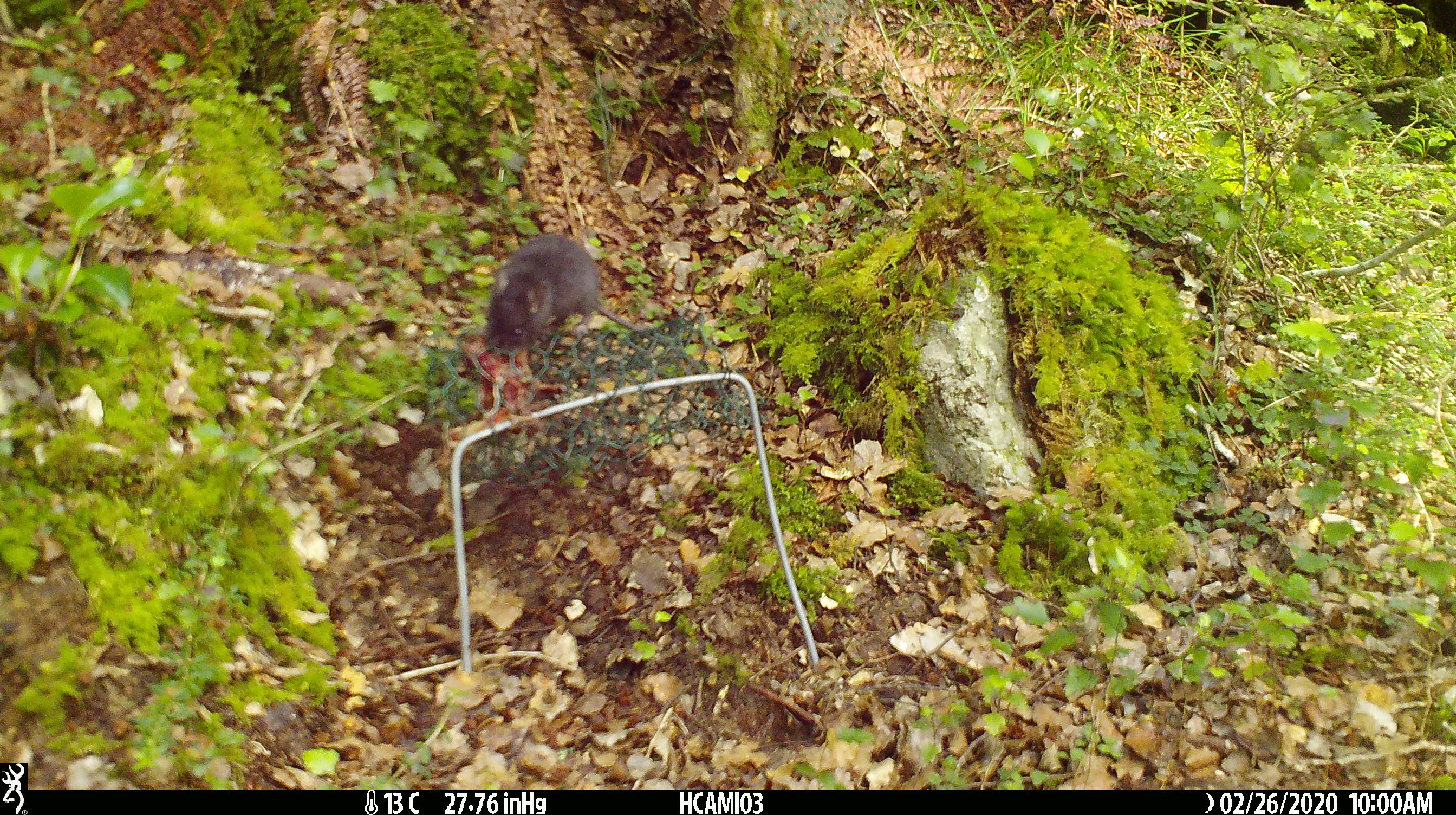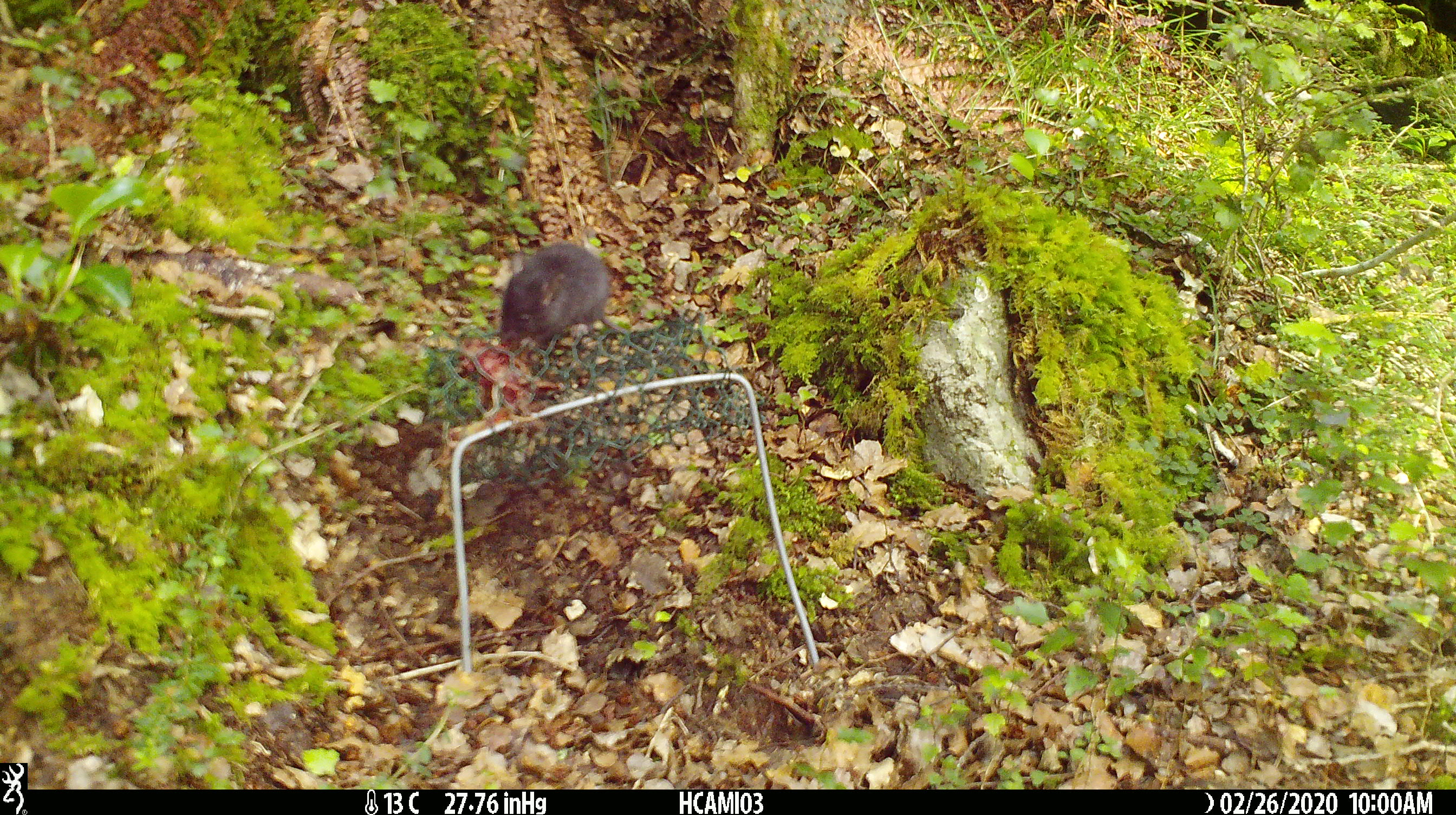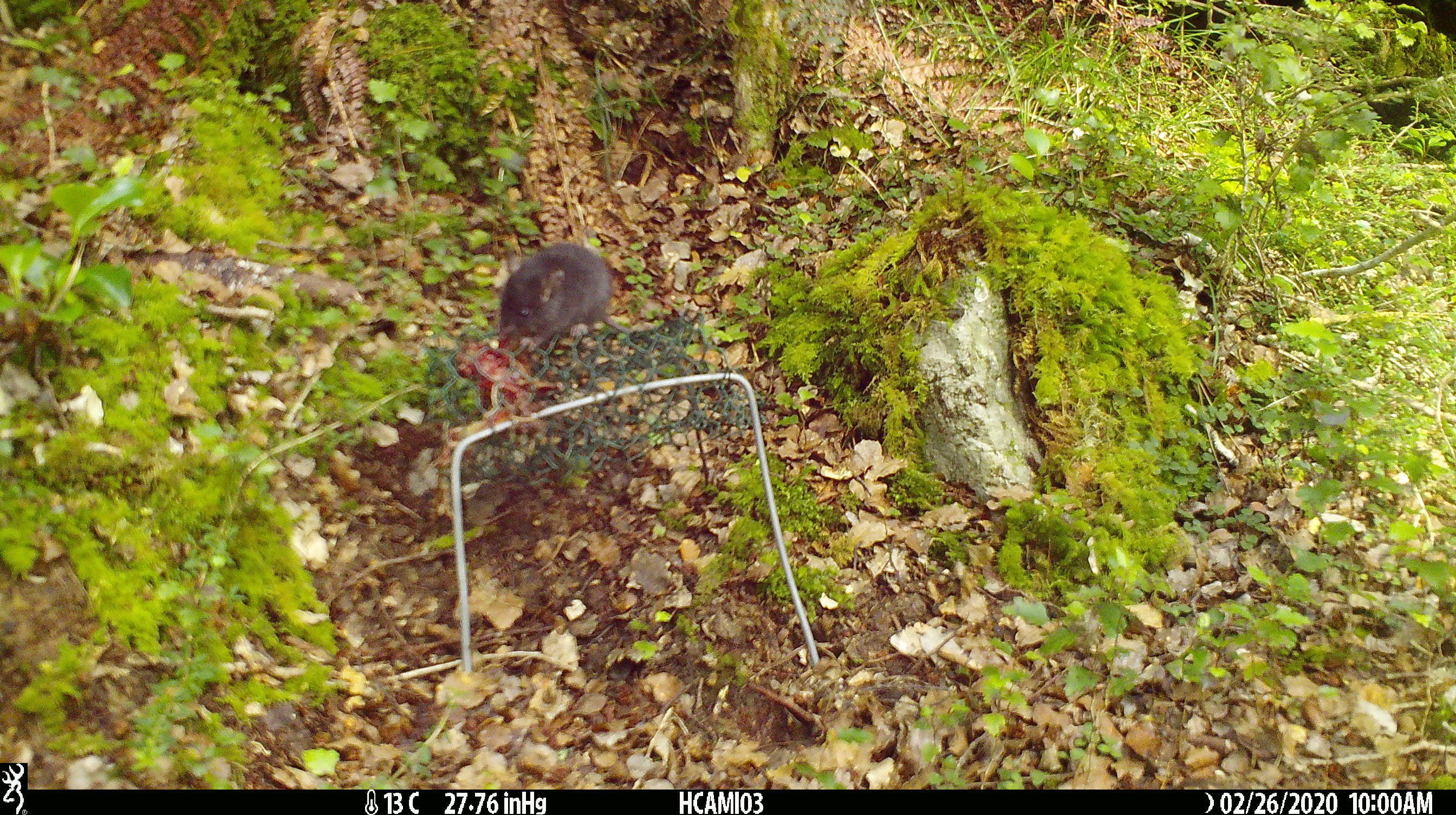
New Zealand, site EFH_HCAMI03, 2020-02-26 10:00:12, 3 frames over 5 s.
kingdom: Animalia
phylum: Chordata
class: Mammalia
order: Rodentia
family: Muridae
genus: Mus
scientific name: Mus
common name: mouse